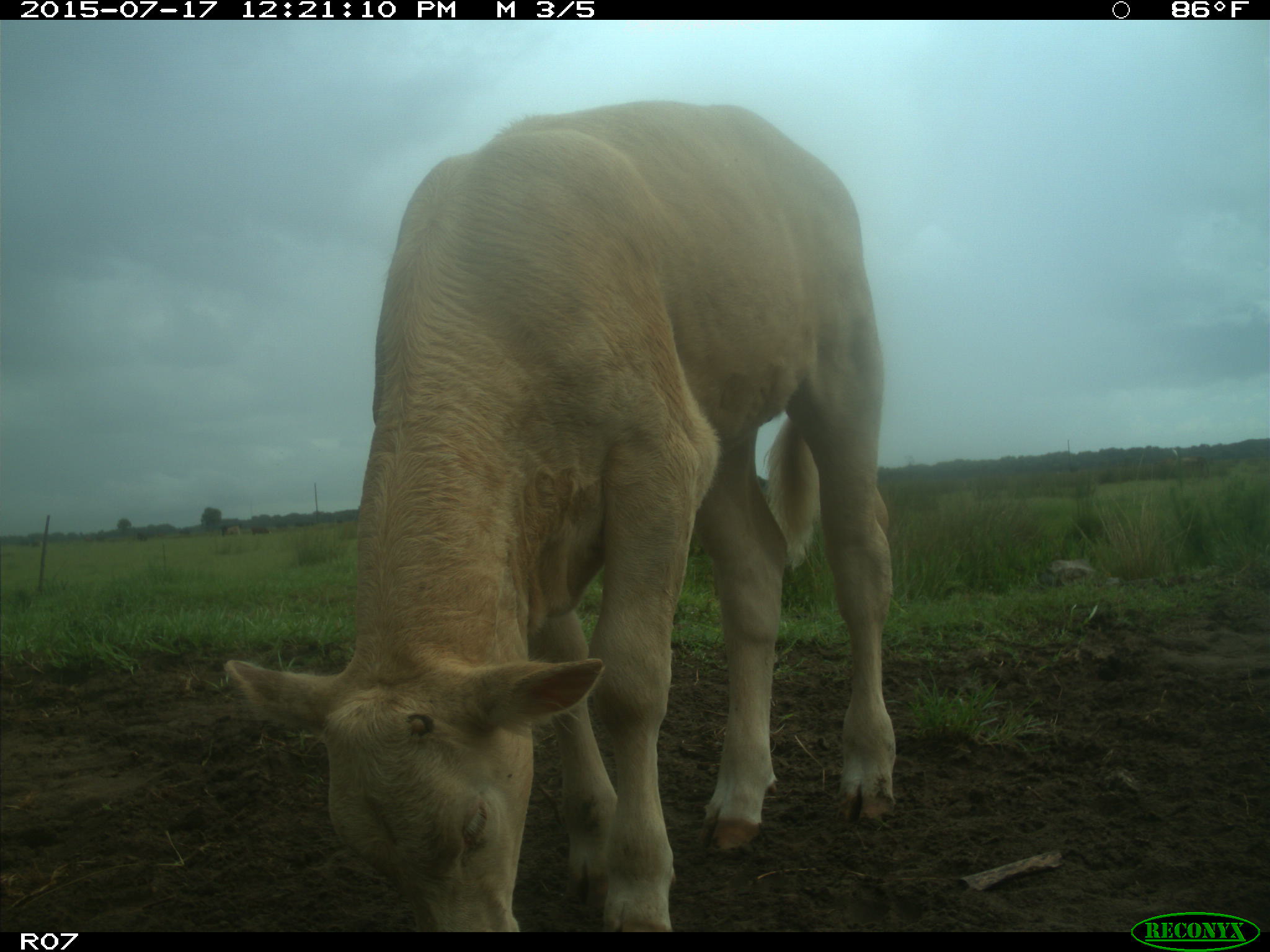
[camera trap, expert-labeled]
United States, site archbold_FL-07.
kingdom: Animalia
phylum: Chordata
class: Mammalia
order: Artiodactyla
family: Bovidae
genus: Bos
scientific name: Bos taurus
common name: domestic cow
Bos taurus (domestic cow).